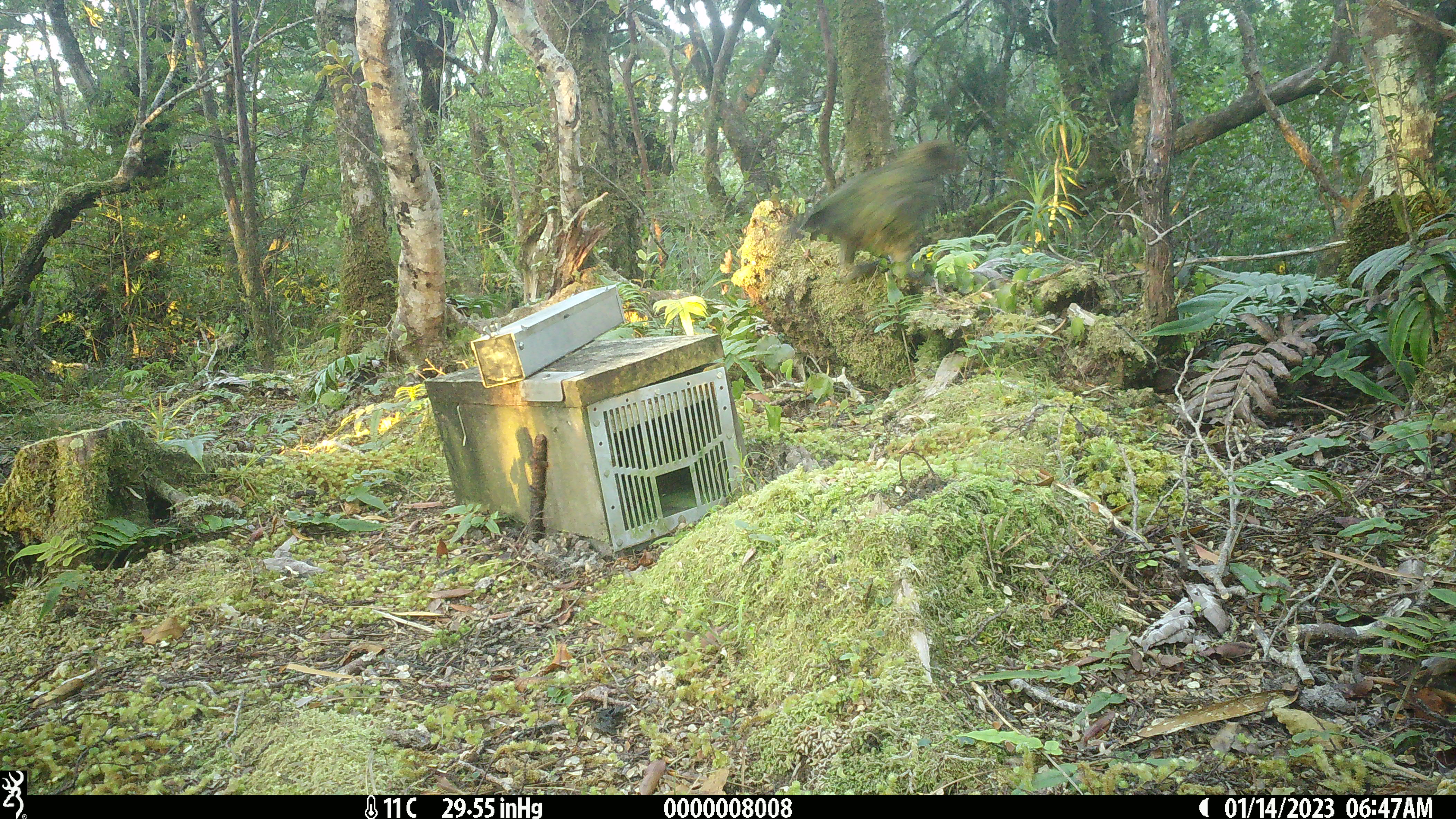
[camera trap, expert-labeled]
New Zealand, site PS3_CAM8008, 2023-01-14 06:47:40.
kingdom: Animalia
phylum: Chordata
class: Aves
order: Psittaciformes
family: Strigopidae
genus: Nestor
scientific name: Nestor notabilis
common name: kea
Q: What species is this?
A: Kea (Nestor notabilis).